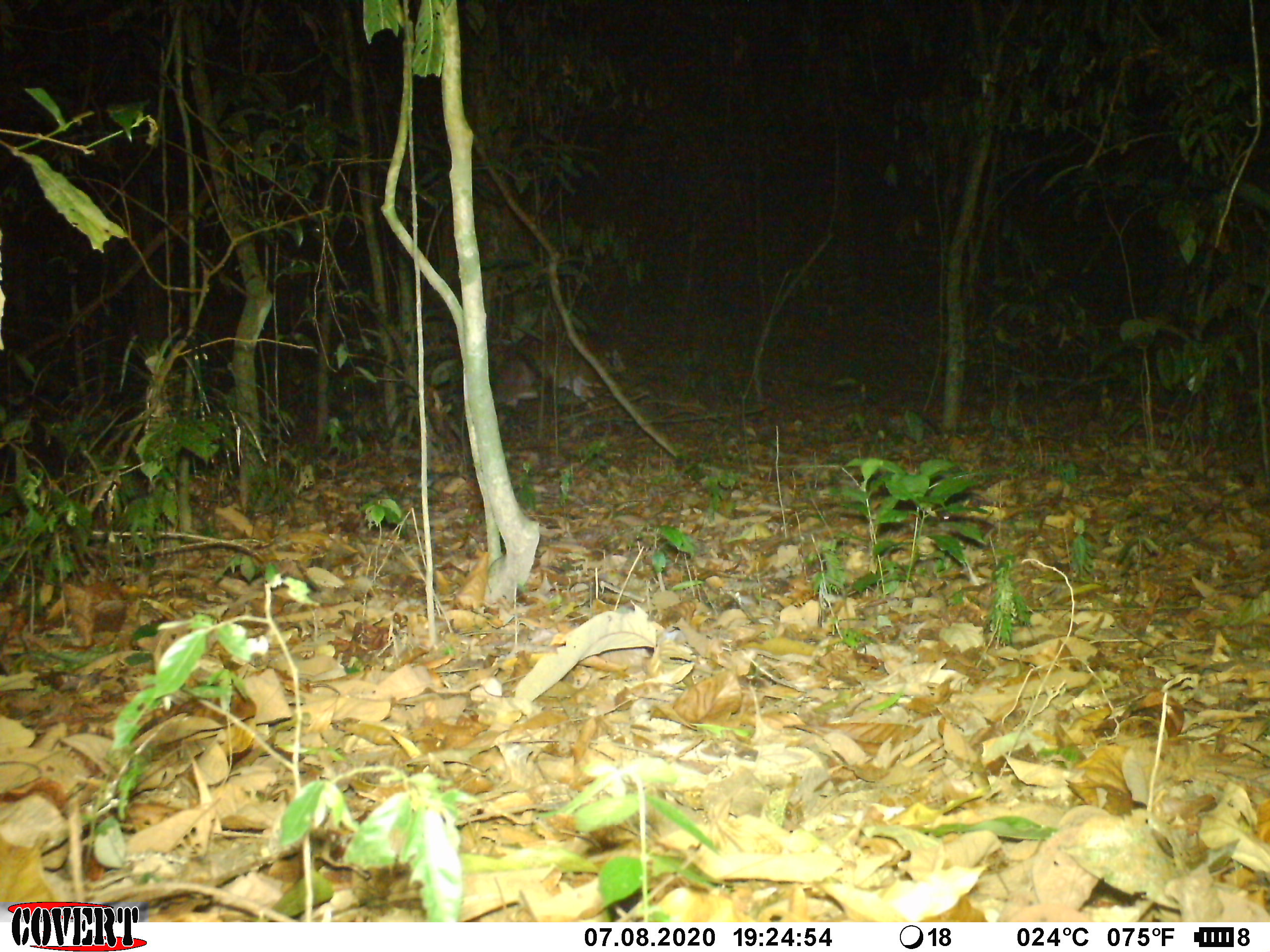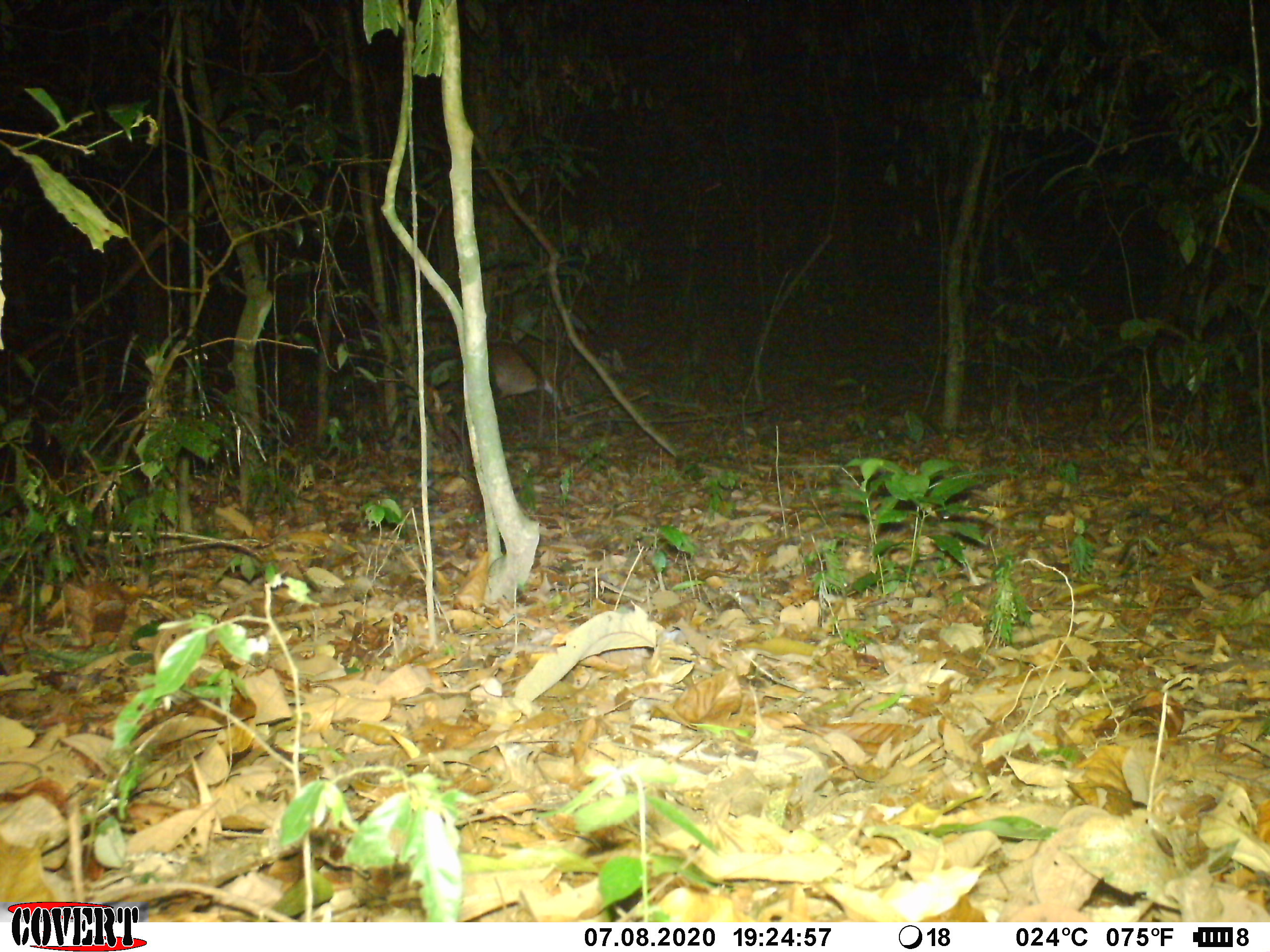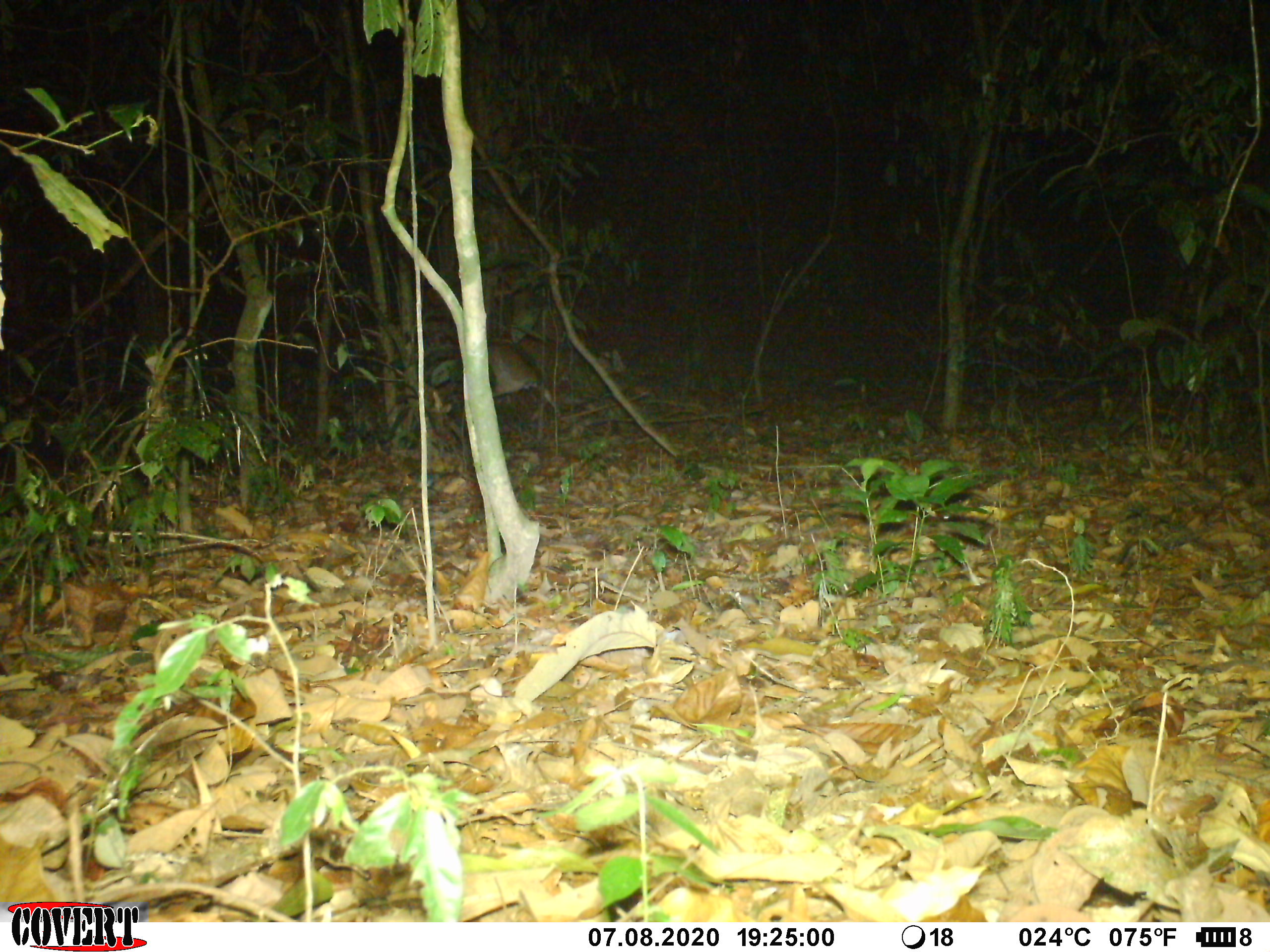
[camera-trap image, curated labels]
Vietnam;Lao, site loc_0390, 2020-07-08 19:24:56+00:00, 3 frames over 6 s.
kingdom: Animalia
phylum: Chordata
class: Mammalia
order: Artiodactyla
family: Cervidae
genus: Muntiacus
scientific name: Muntiacus vuquangensis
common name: large-antlered muntjac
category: large antlered muntjac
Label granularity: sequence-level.